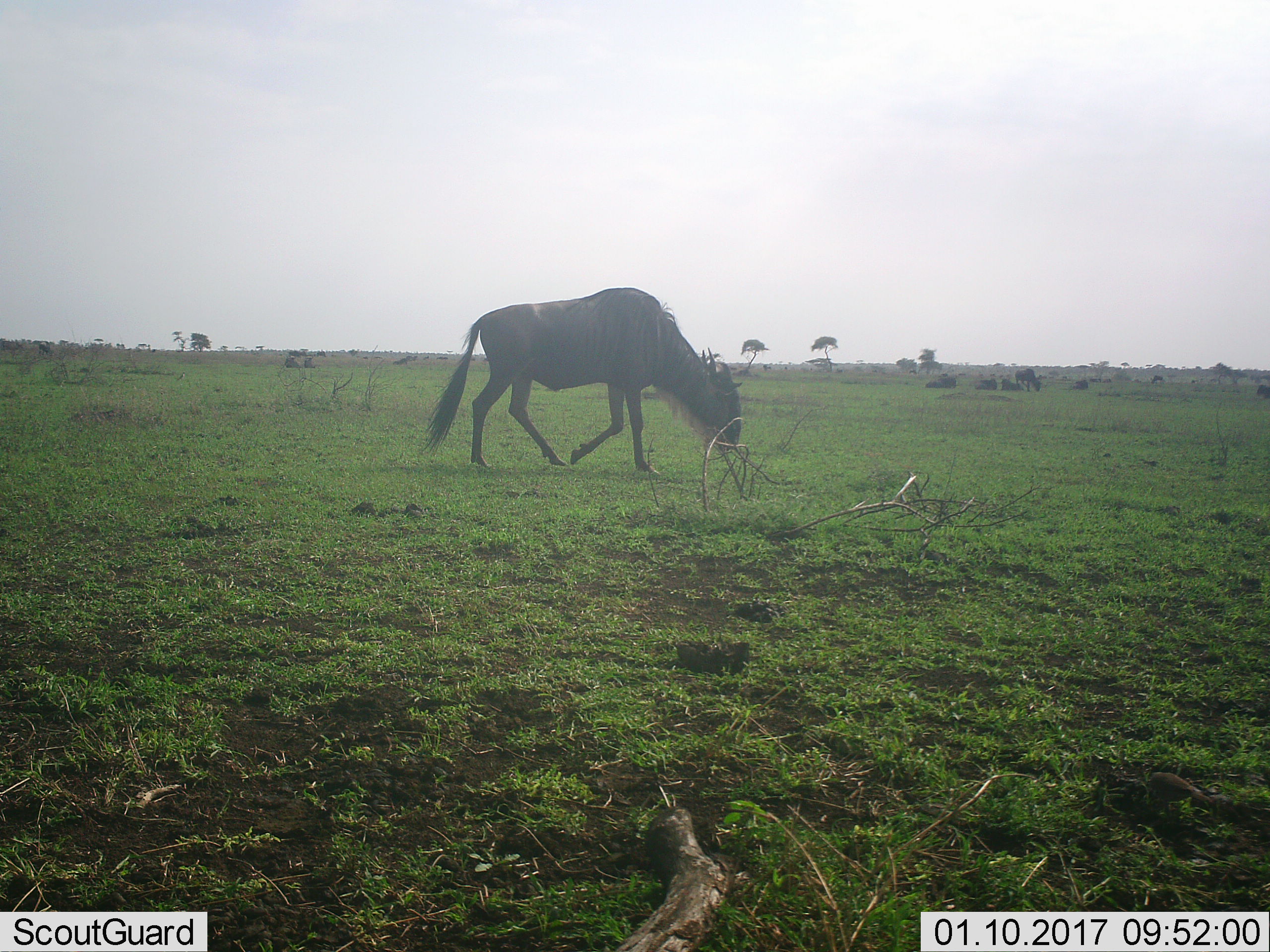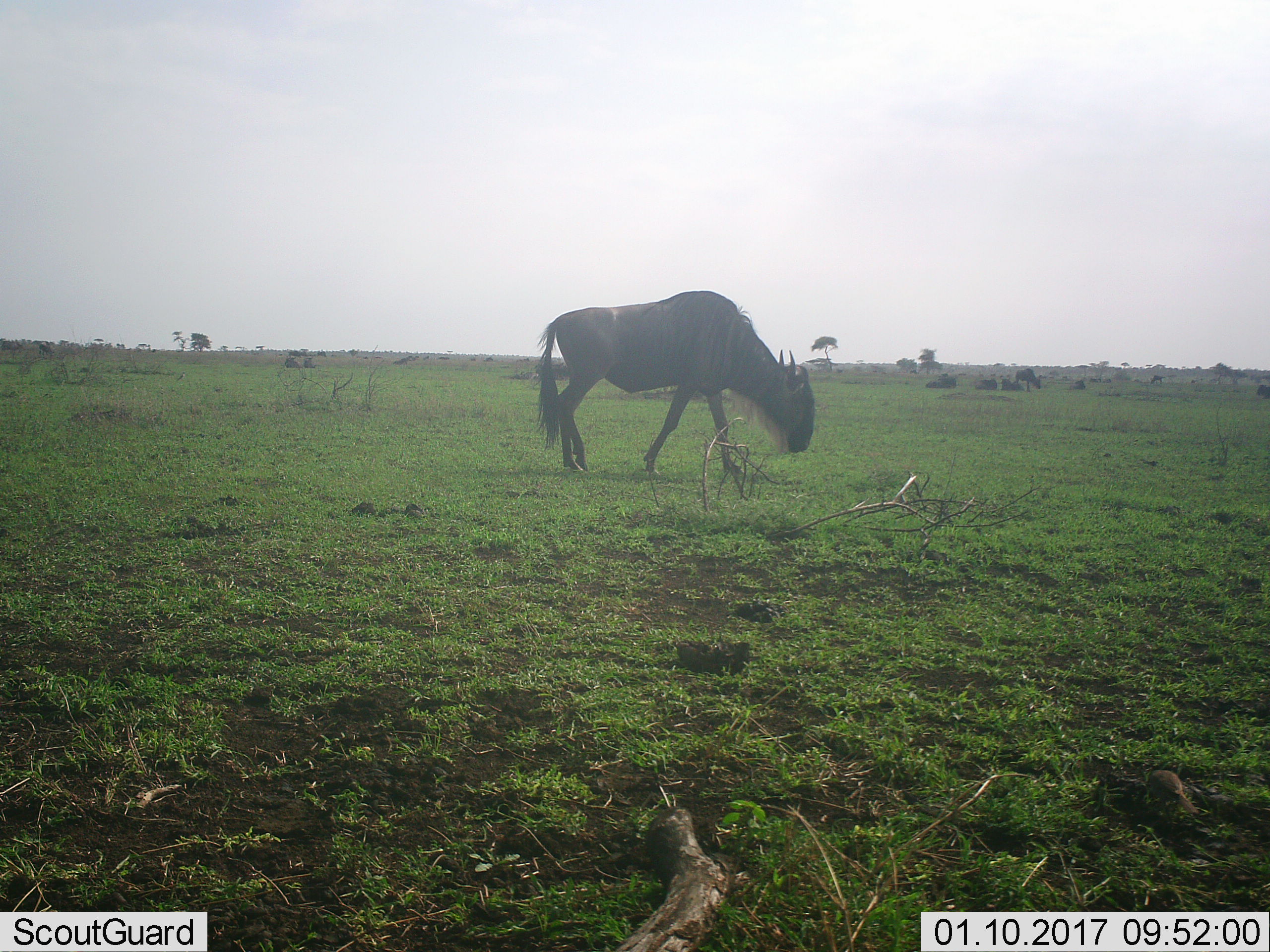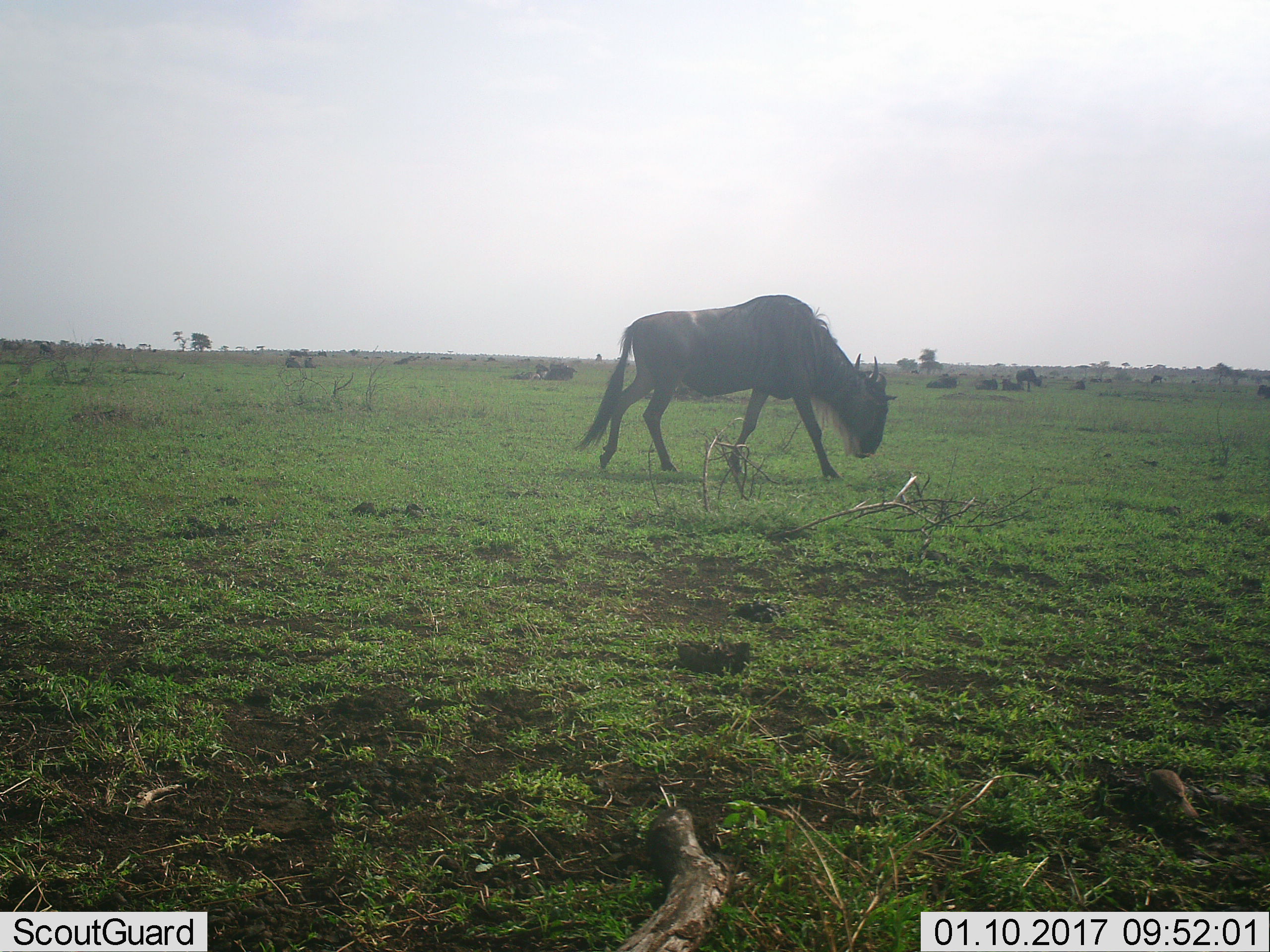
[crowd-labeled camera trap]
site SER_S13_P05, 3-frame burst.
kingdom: Animalia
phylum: Chordata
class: Mammalia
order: Artiodactyla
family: Bovidae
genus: Connochaetes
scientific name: Connochaetes taurinus taurinus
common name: blue wildebeest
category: wildebeestblue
Wildebeestblue (blue wildebeest) (Connochaetes taurinus taurinus), count 2. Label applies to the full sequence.